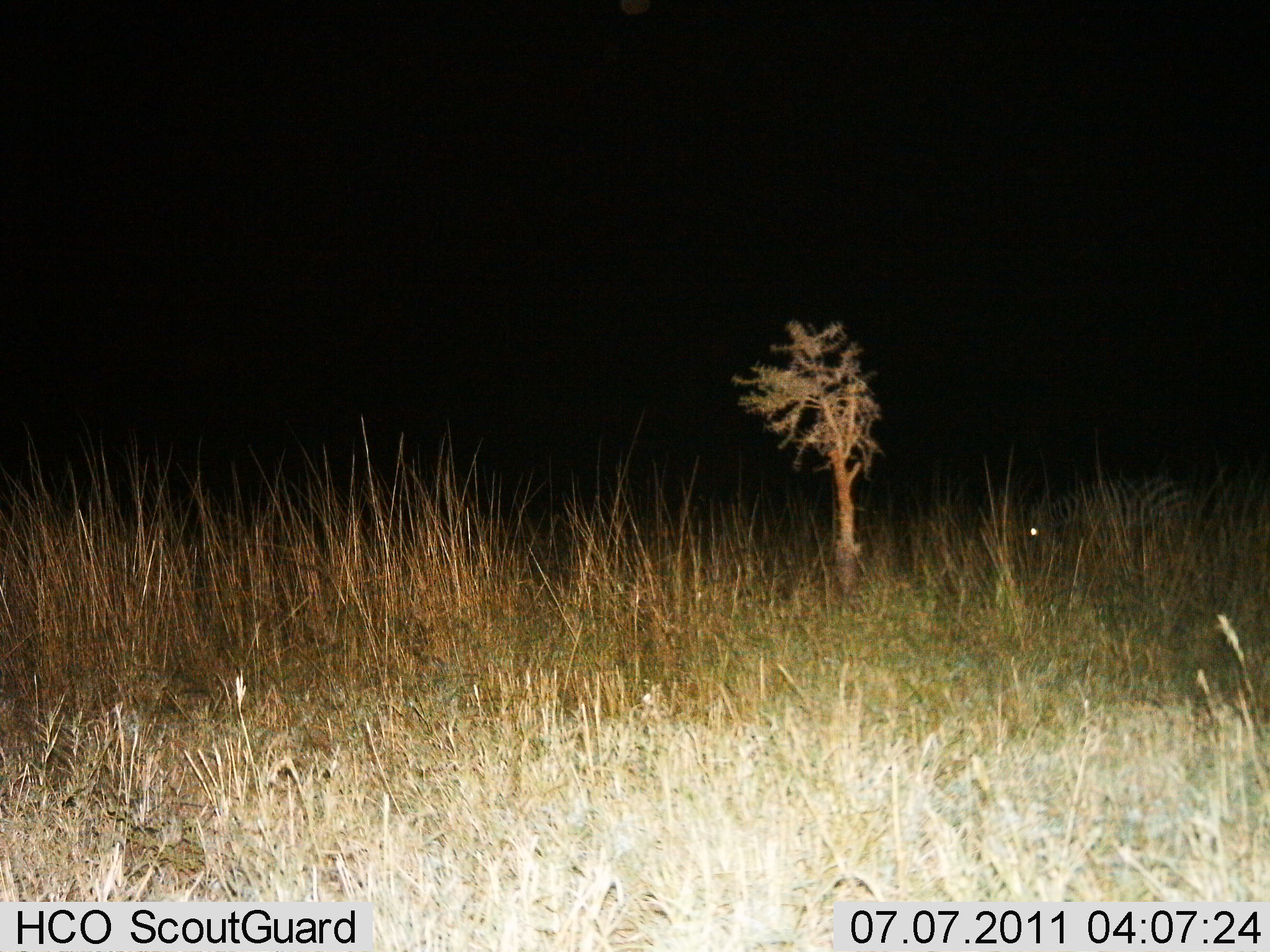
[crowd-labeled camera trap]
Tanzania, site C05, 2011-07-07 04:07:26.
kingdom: Animalia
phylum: Chordata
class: Mammalia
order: Perissodactyla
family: Equidae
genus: Equus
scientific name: Equus quagga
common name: plains zebra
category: zebra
Zebra (plains zebra) (Equus quagga), count 1. Behavior (volunteer vote fractions): standing 50%, resting 0%, moving 0%, interacting 0%. Young present (vote fraction): 0%. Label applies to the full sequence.